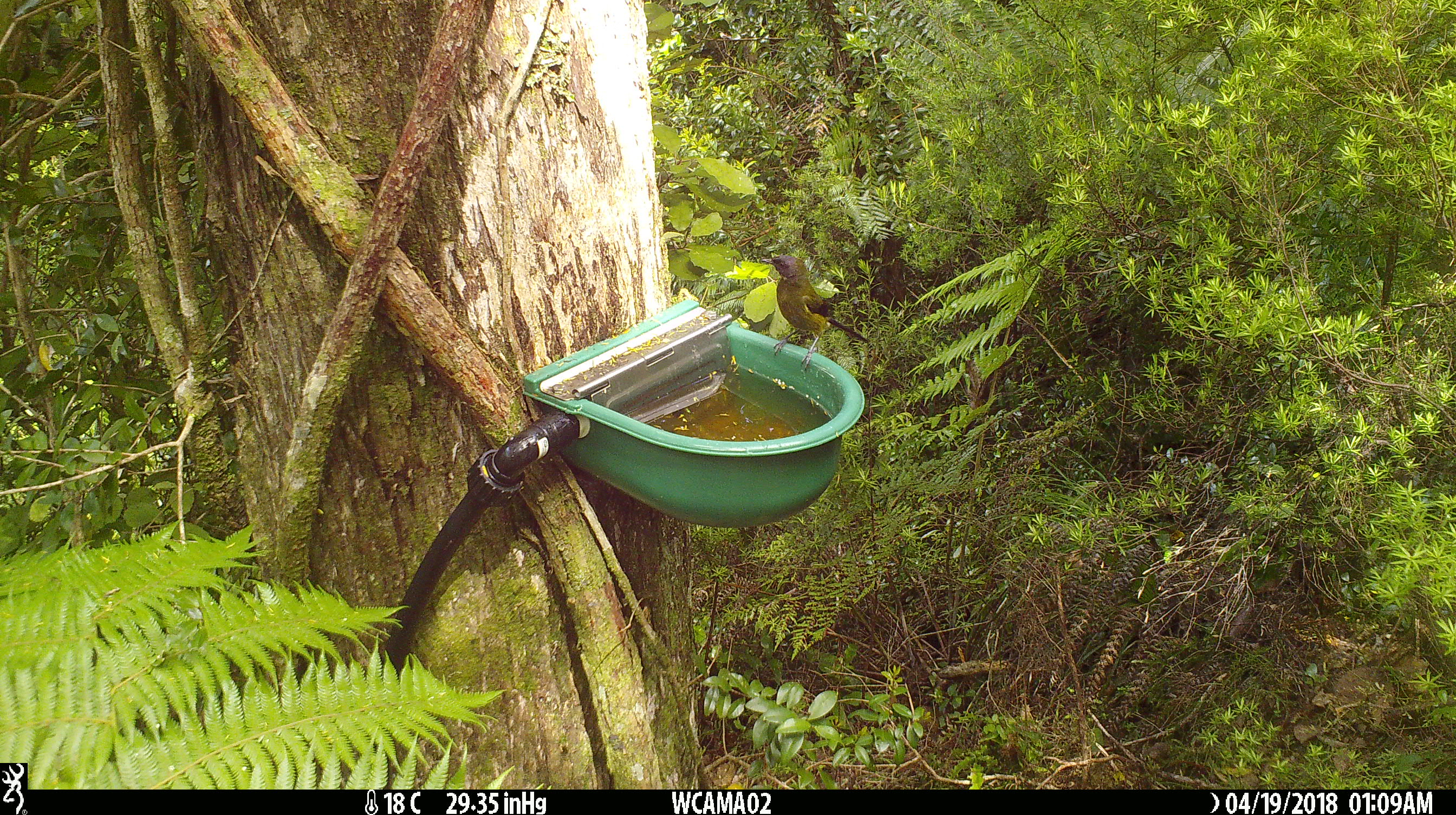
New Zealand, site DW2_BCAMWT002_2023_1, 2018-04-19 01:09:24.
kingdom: Animalia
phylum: Chordata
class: Aves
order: Passeriformes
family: Meliphagidae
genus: Anthornis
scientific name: Anthornis melanura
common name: new zealand bellbird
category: bellbird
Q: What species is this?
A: Bellbird (new zealand bellbird) (Anthornis melanura).